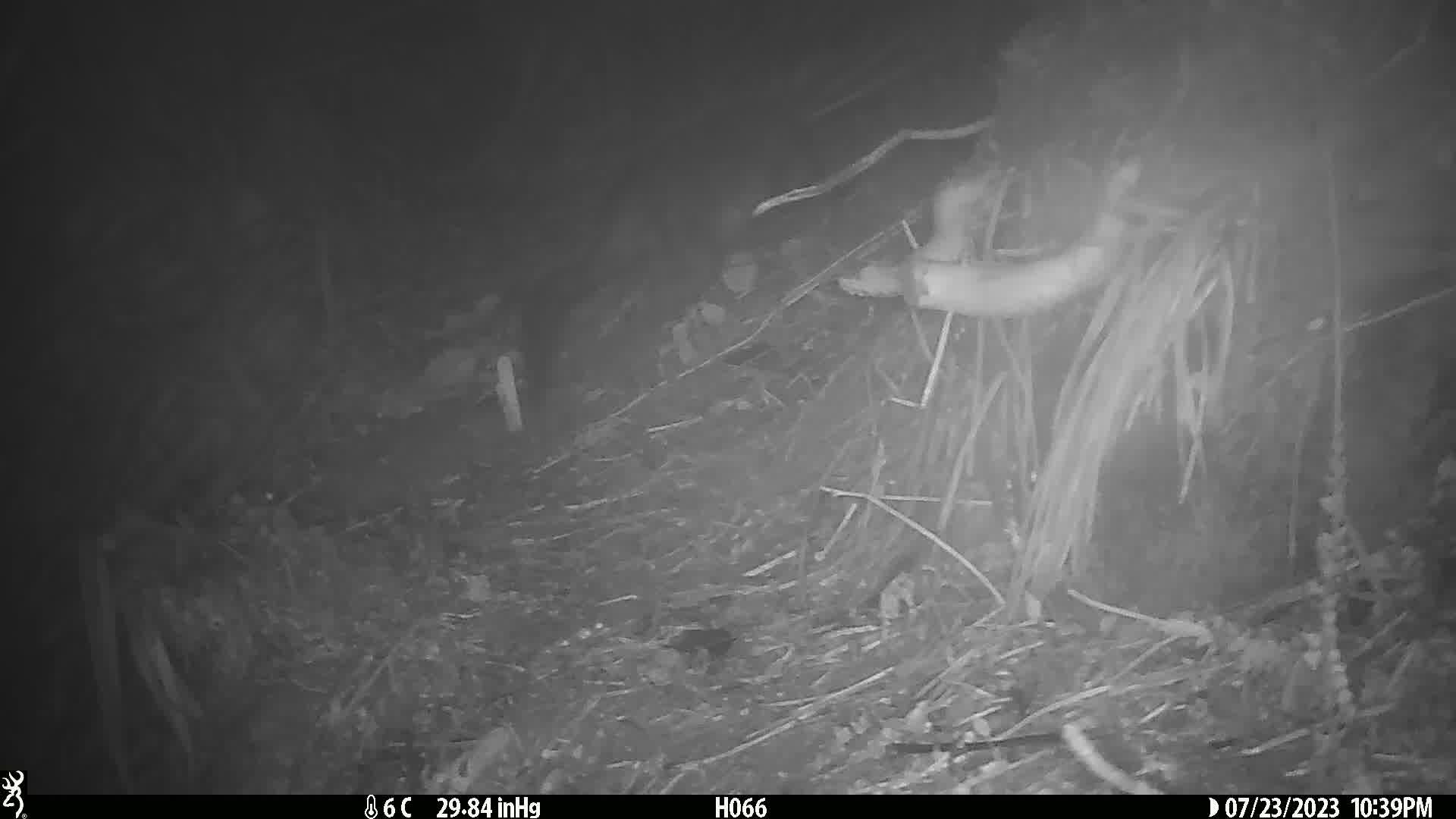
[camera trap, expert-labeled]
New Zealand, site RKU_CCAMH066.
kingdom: Animalia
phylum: Chordata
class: Mammalia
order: Diprotodontia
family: Phalangeridae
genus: Trichosurus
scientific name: Trichosurus vulpecula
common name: common brushtail possum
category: possum